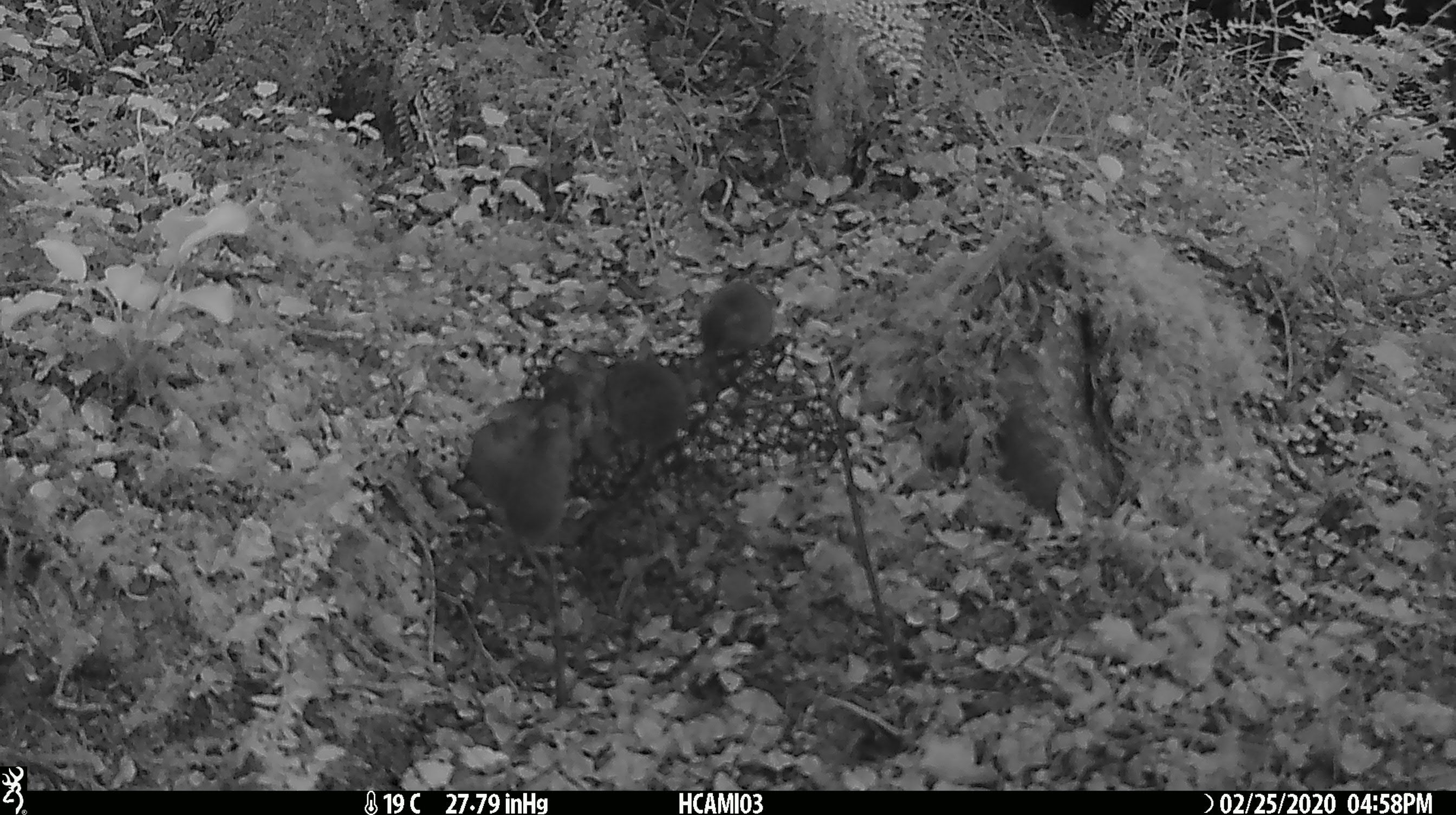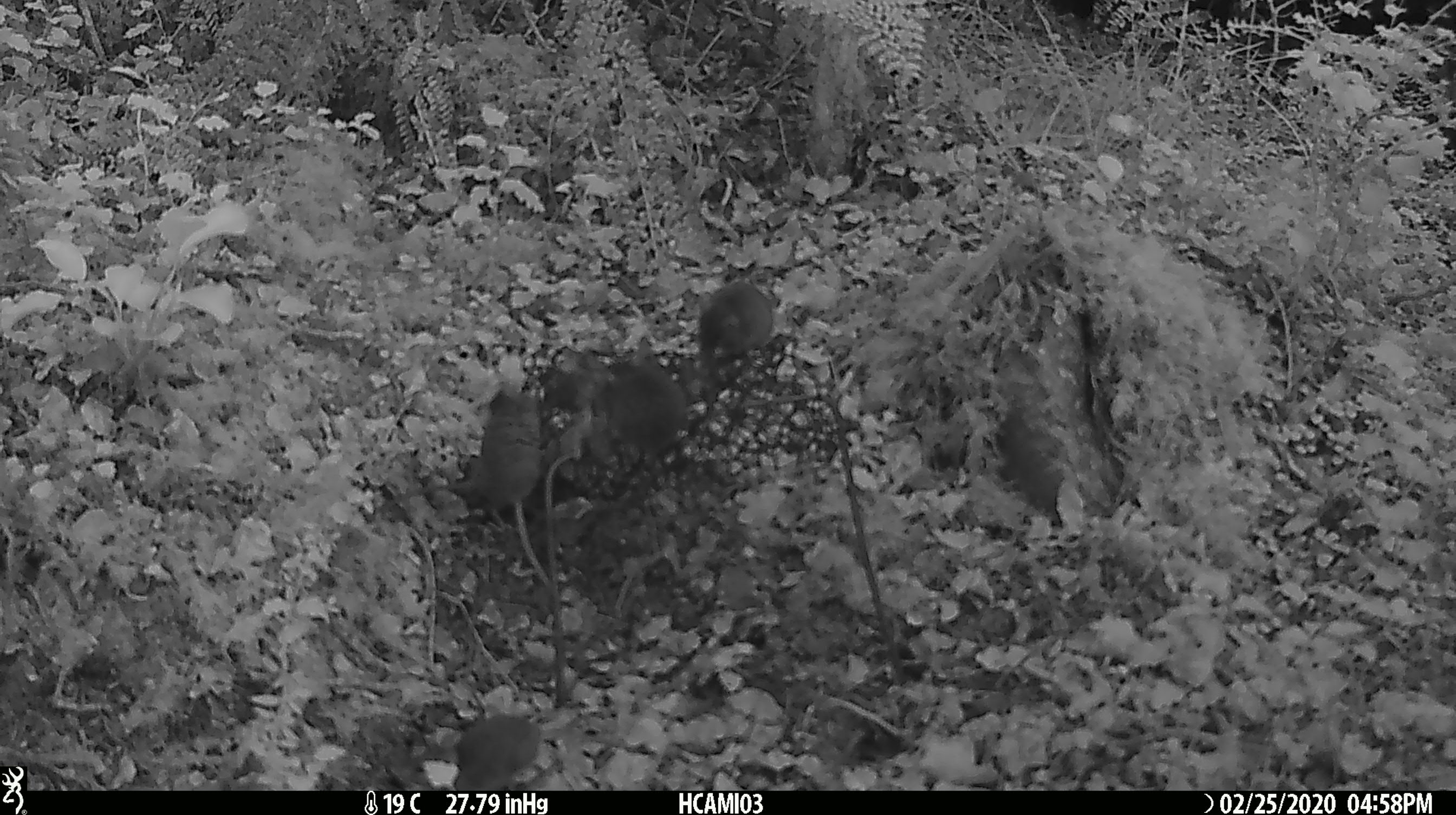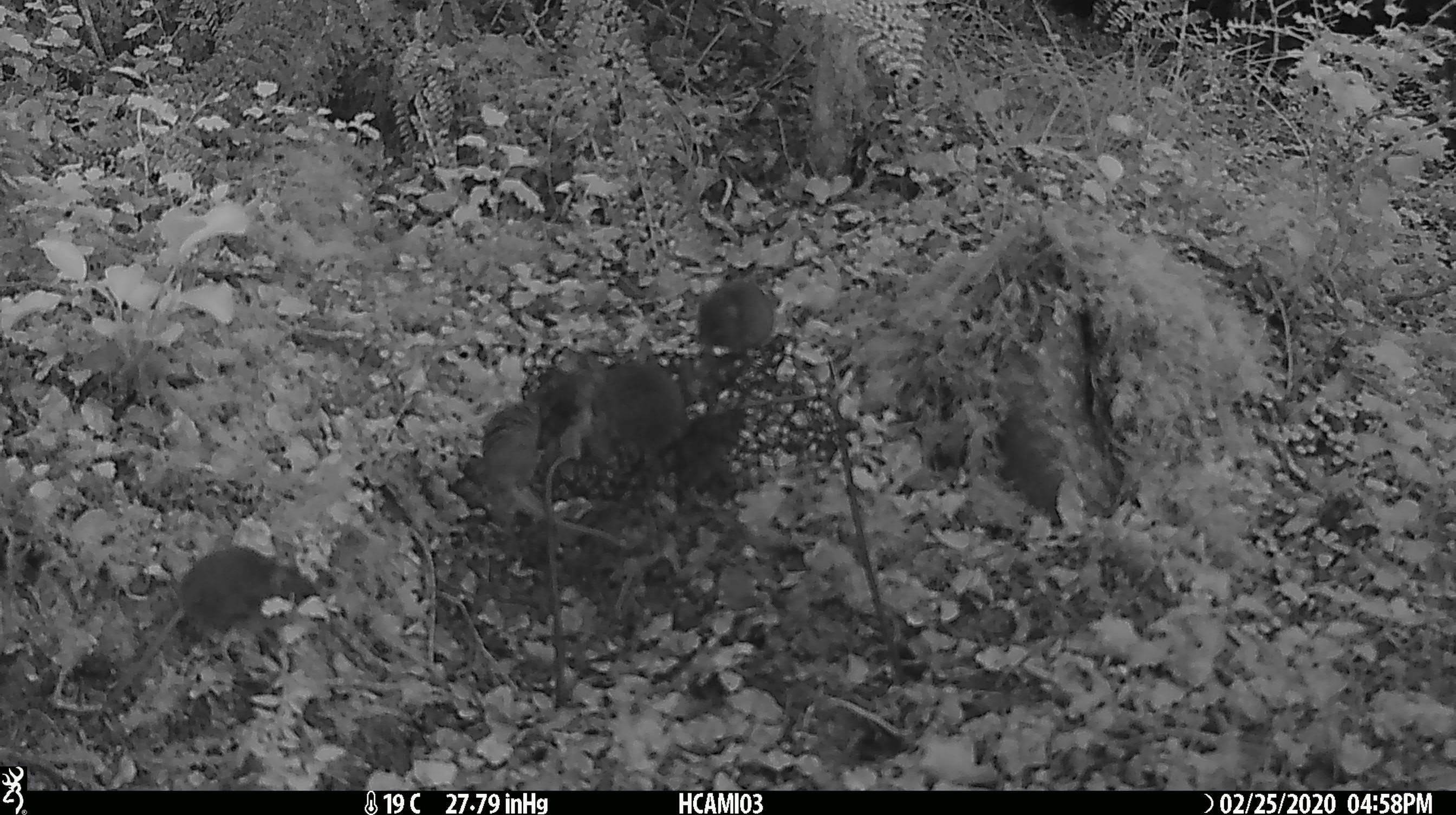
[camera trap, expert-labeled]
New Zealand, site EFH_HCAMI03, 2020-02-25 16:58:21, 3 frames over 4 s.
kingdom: Animalia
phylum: Chordata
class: Mammalia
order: Rodentia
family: Muridae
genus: Mus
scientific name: Mus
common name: mouse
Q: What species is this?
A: Mouse (Mus).